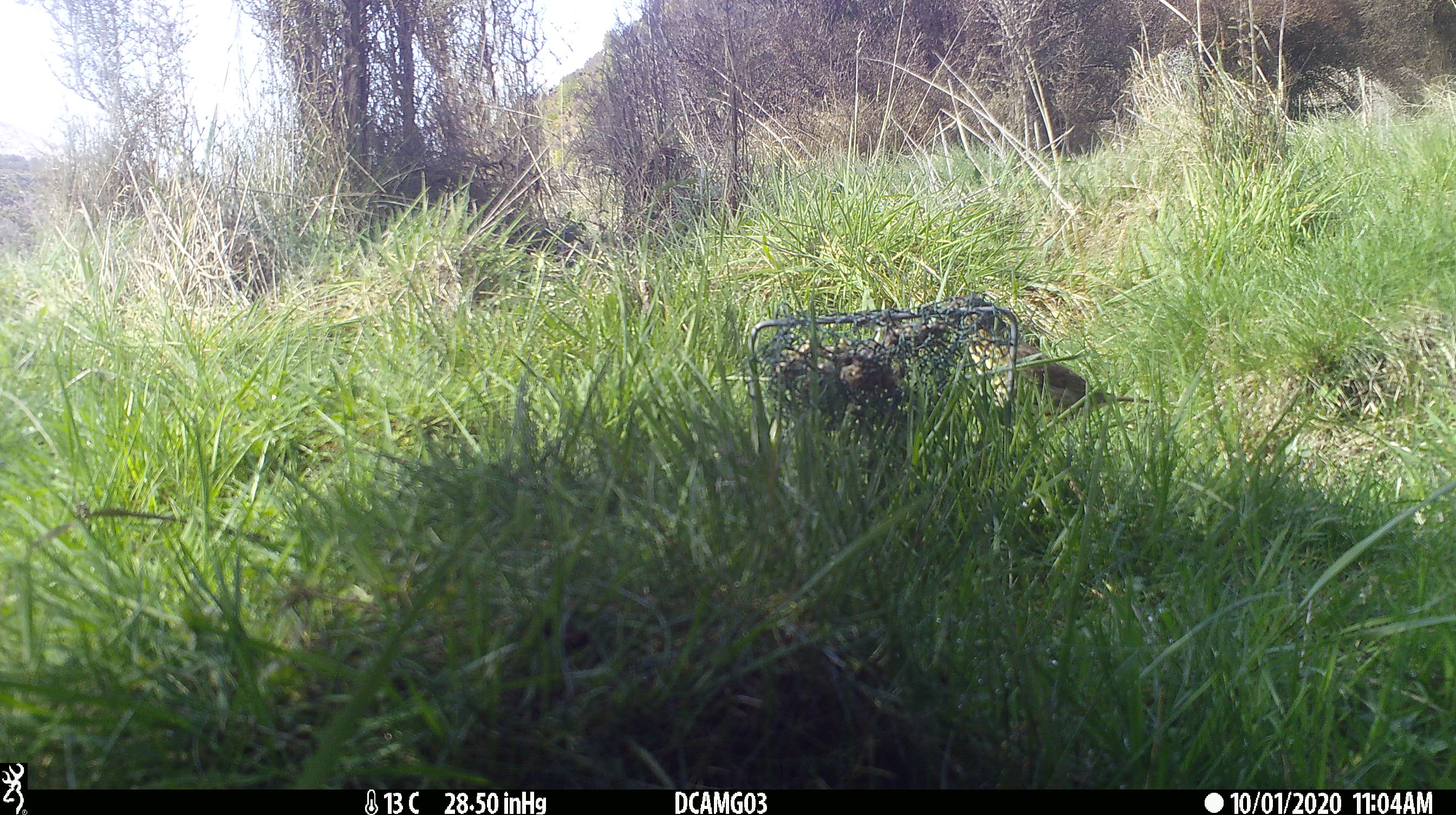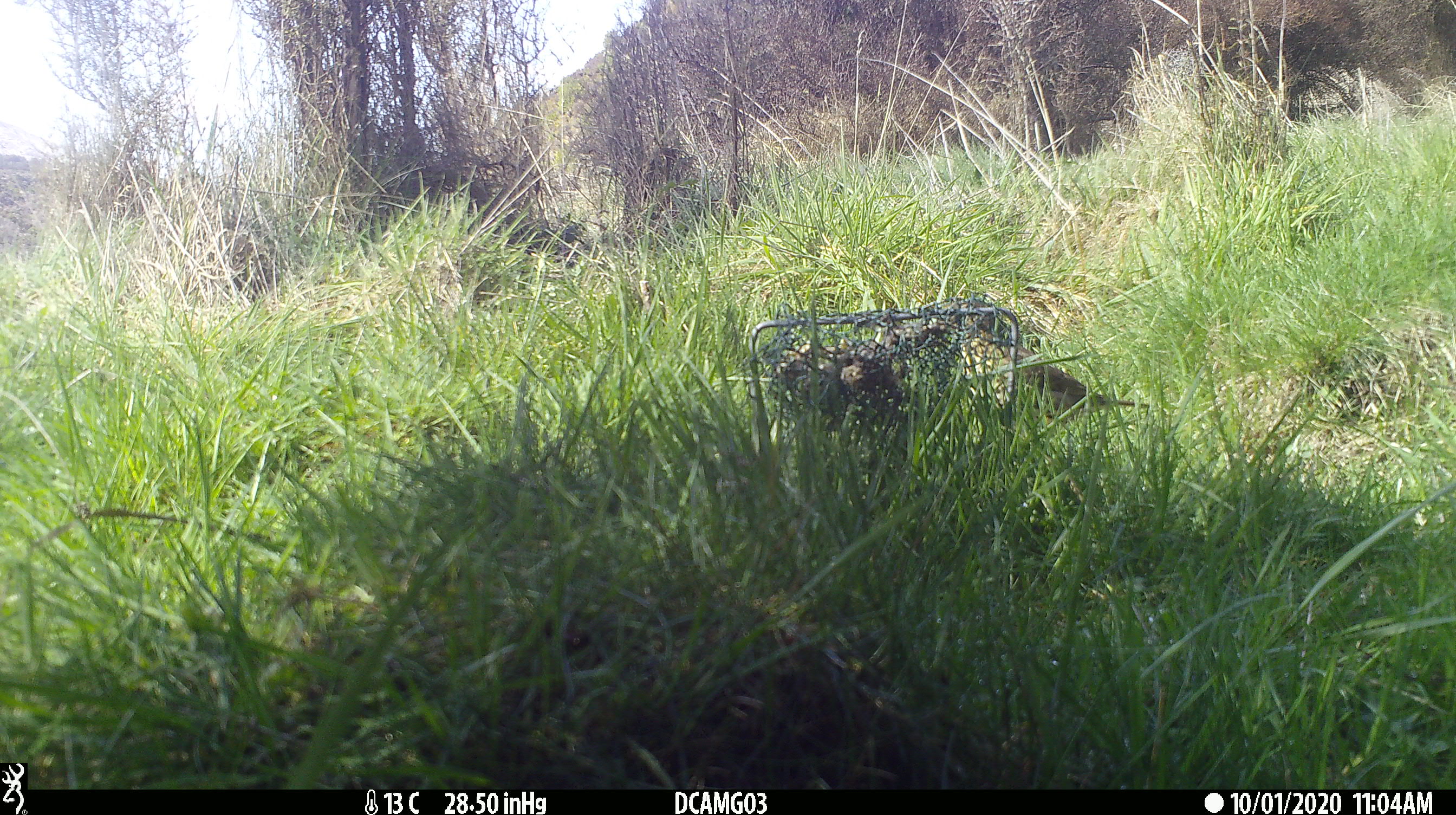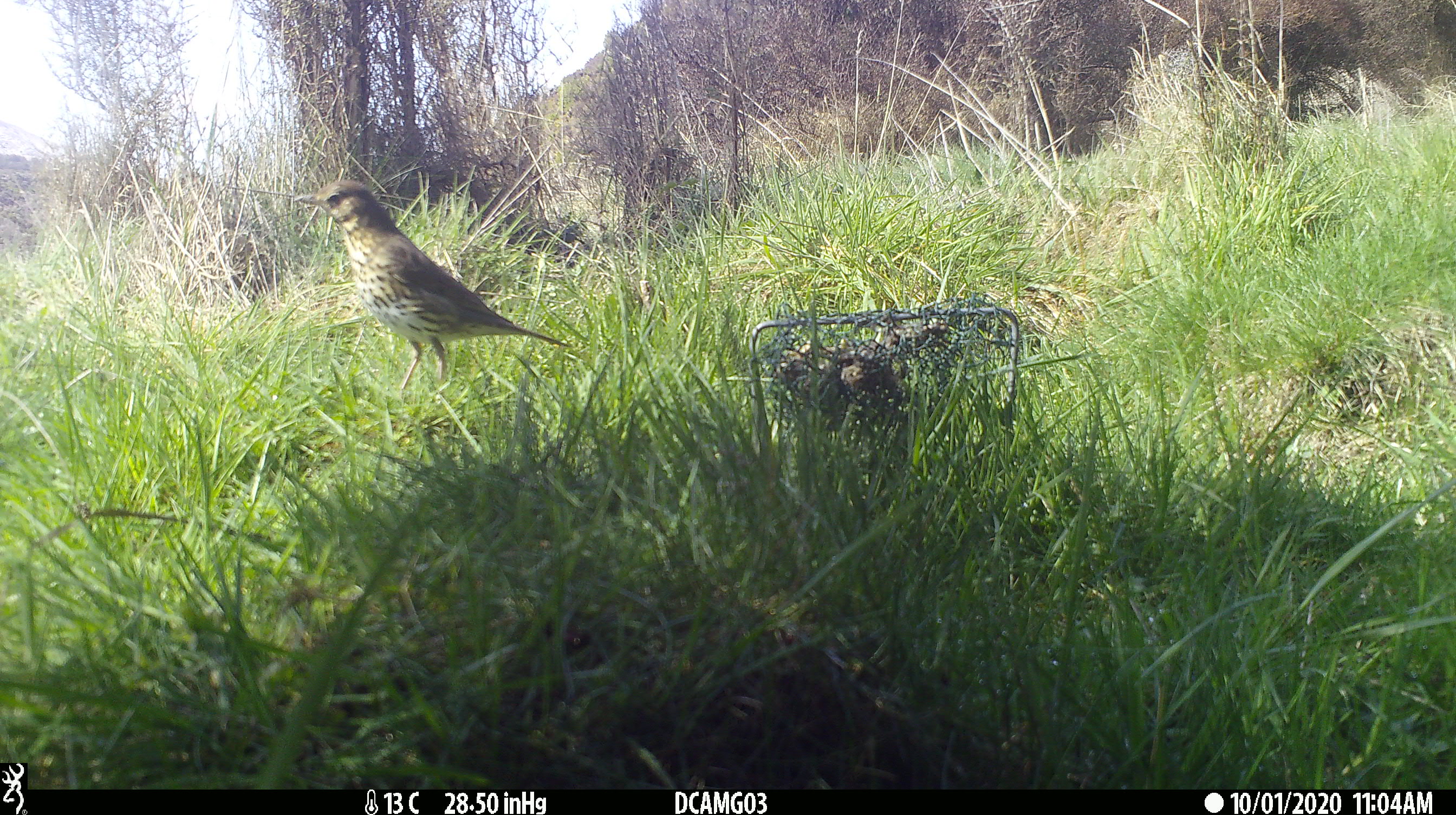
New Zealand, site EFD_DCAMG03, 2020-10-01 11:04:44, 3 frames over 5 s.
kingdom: Animalia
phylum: Chordata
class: Aves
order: Passeriformes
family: Turdidae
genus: Turdus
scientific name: Turdus philomelos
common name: song thrush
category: thrush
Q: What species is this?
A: Thrush (song thrush) (Turdus philomelos).